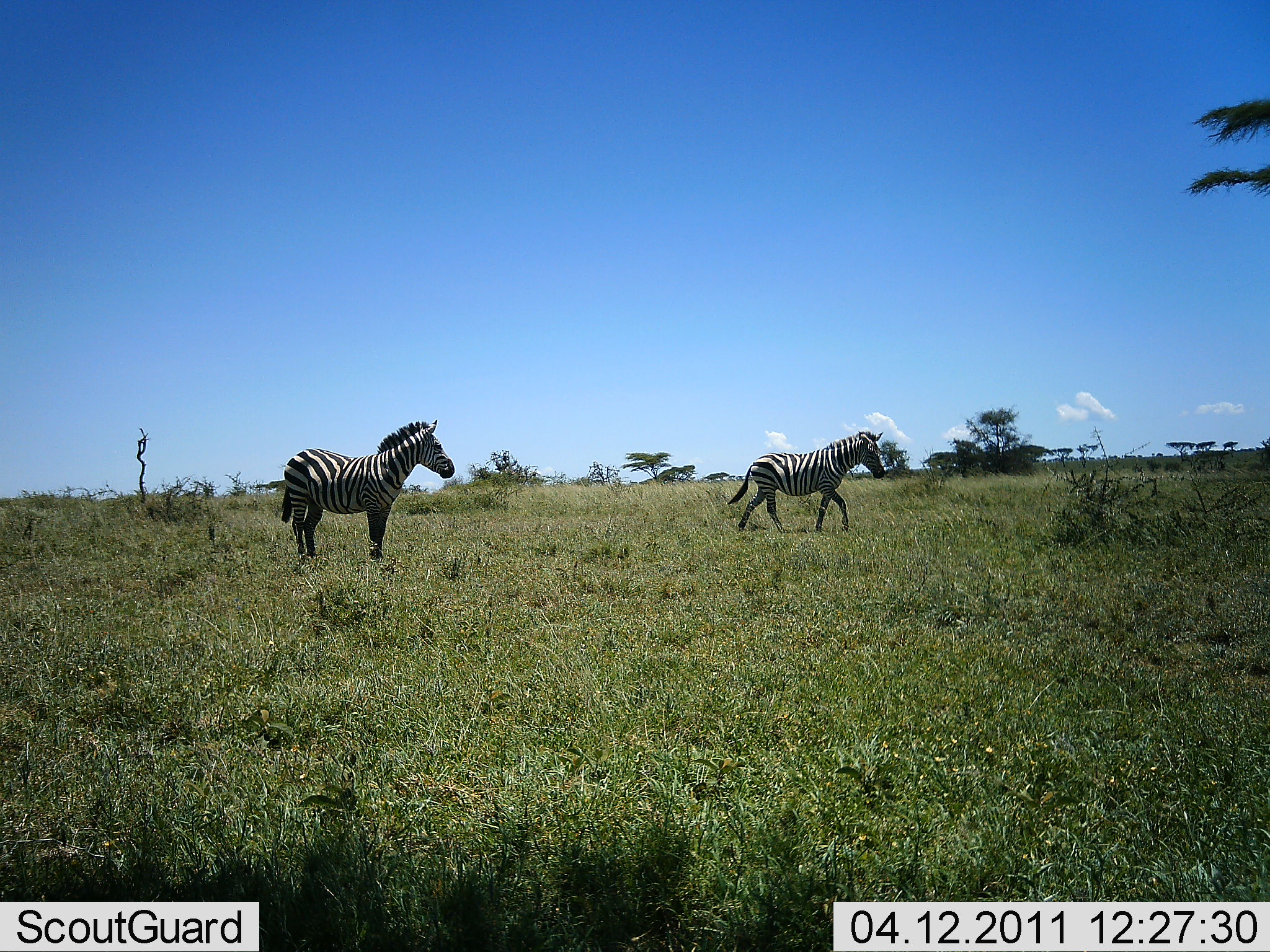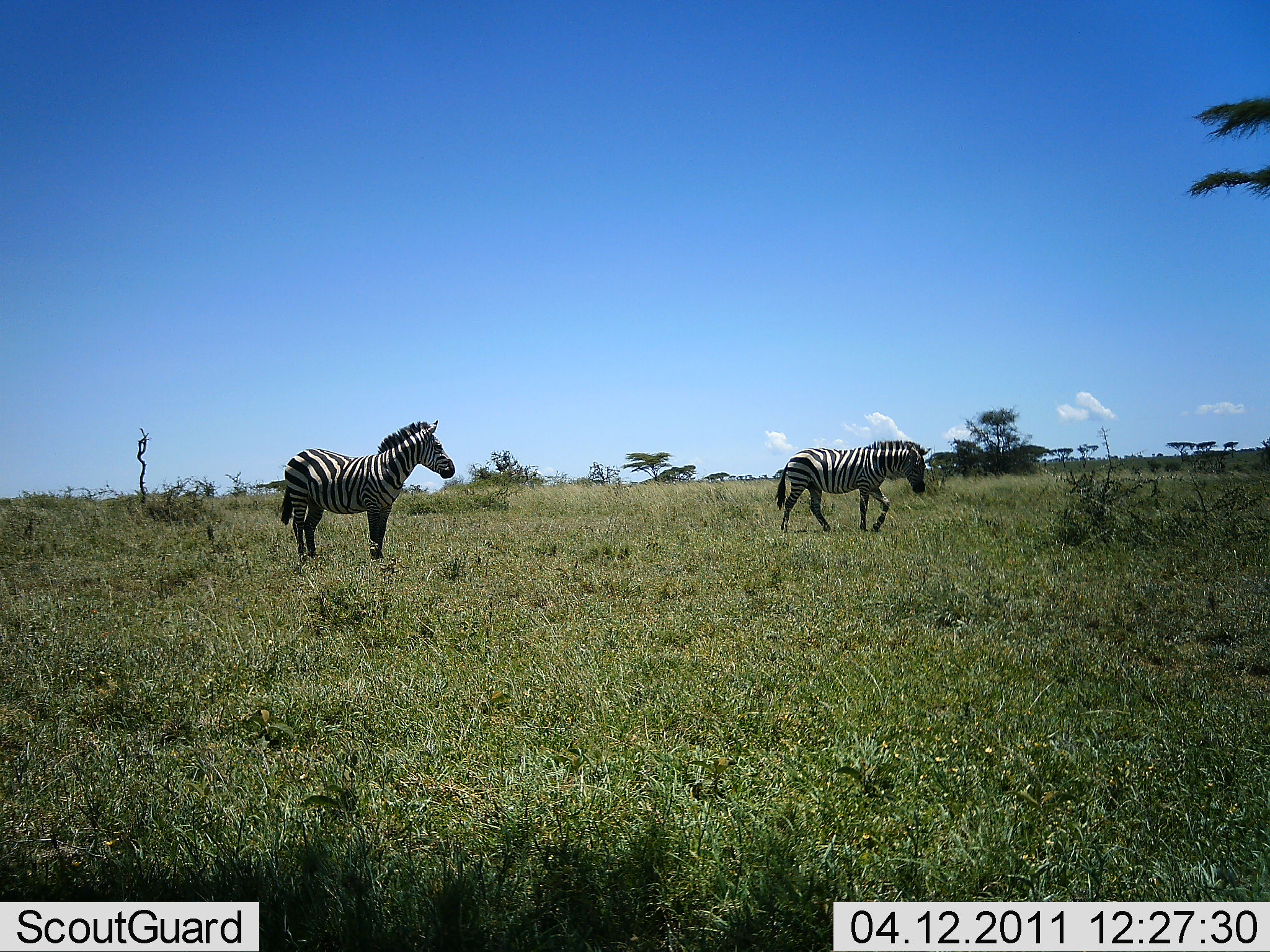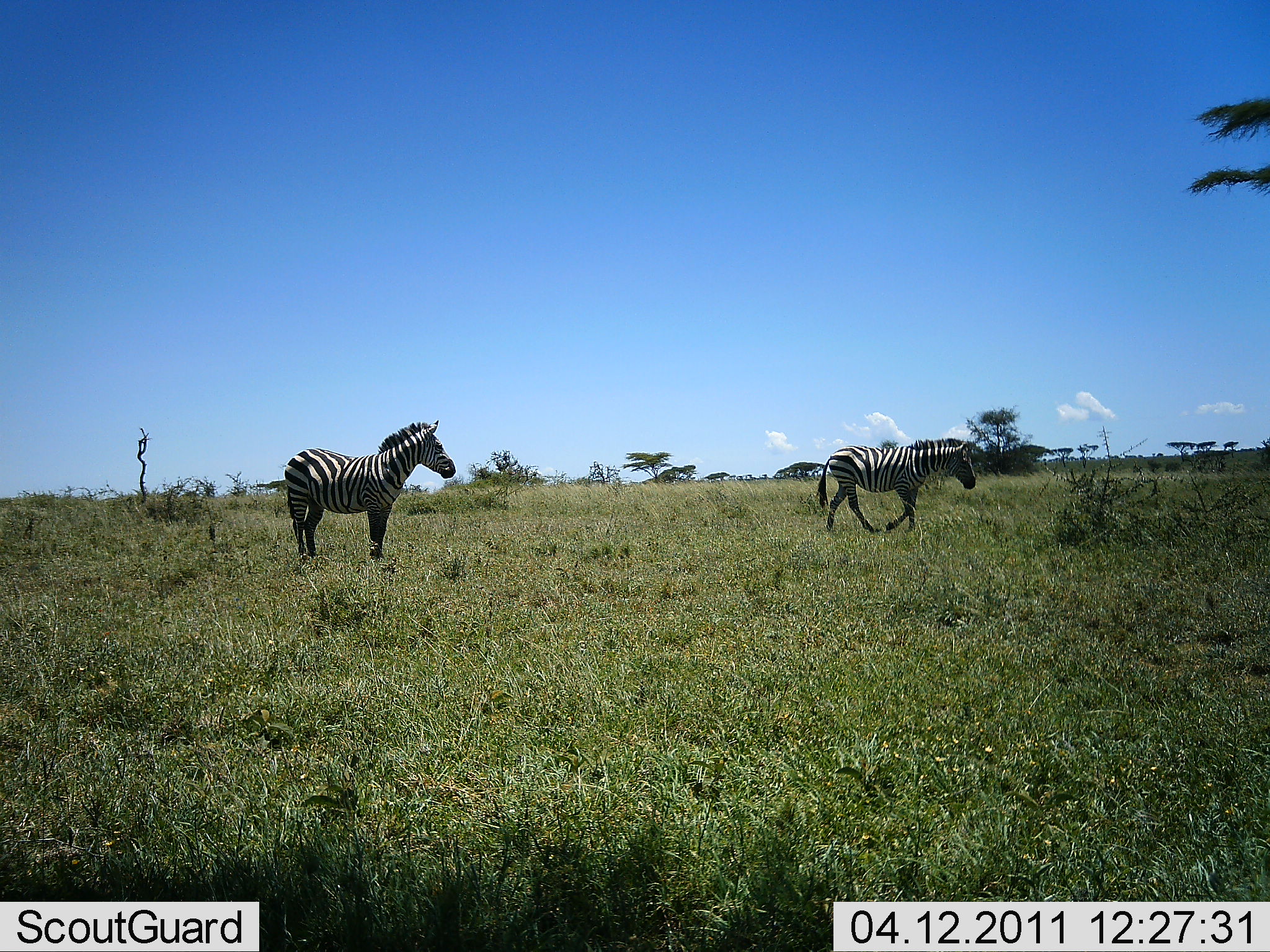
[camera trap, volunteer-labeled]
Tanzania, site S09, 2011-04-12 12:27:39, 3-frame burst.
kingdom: Animalia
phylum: Chordata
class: Mammalia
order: Perissodactyla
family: Equidae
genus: Equus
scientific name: Equus quagga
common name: plains zebra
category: zebra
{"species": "zebra (plains zebra) (Equus quagga)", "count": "2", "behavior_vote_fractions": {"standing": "92%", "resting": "0%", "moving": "67%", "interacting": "0%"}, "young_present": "0%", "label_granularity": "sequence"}